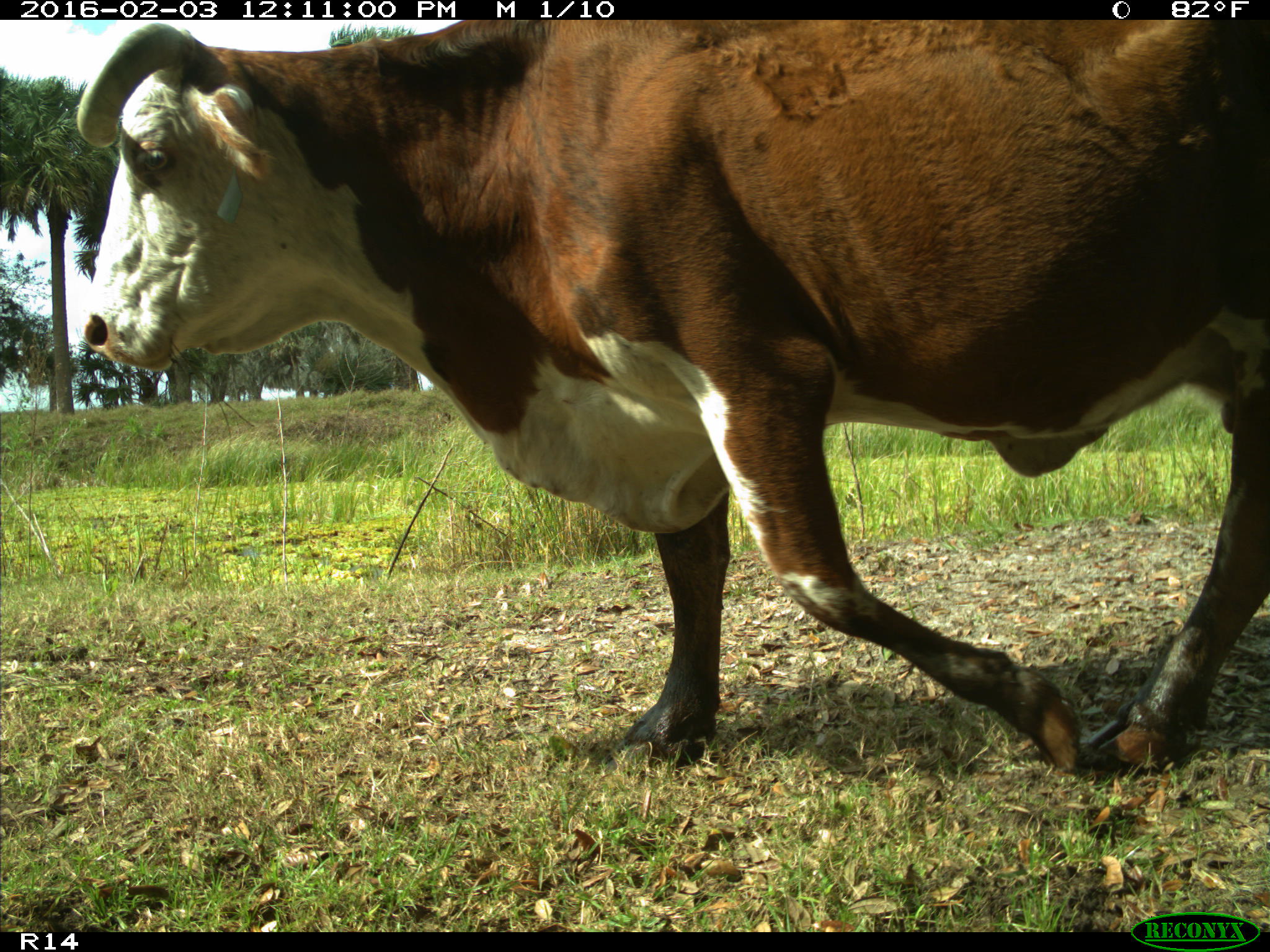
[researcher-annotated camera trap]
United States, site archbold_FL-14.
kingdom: Animalia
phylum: Chordata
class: Mammalia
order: Artiodactyla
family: Bovidae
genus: Bos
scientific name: Bos taurus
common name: domestic cow